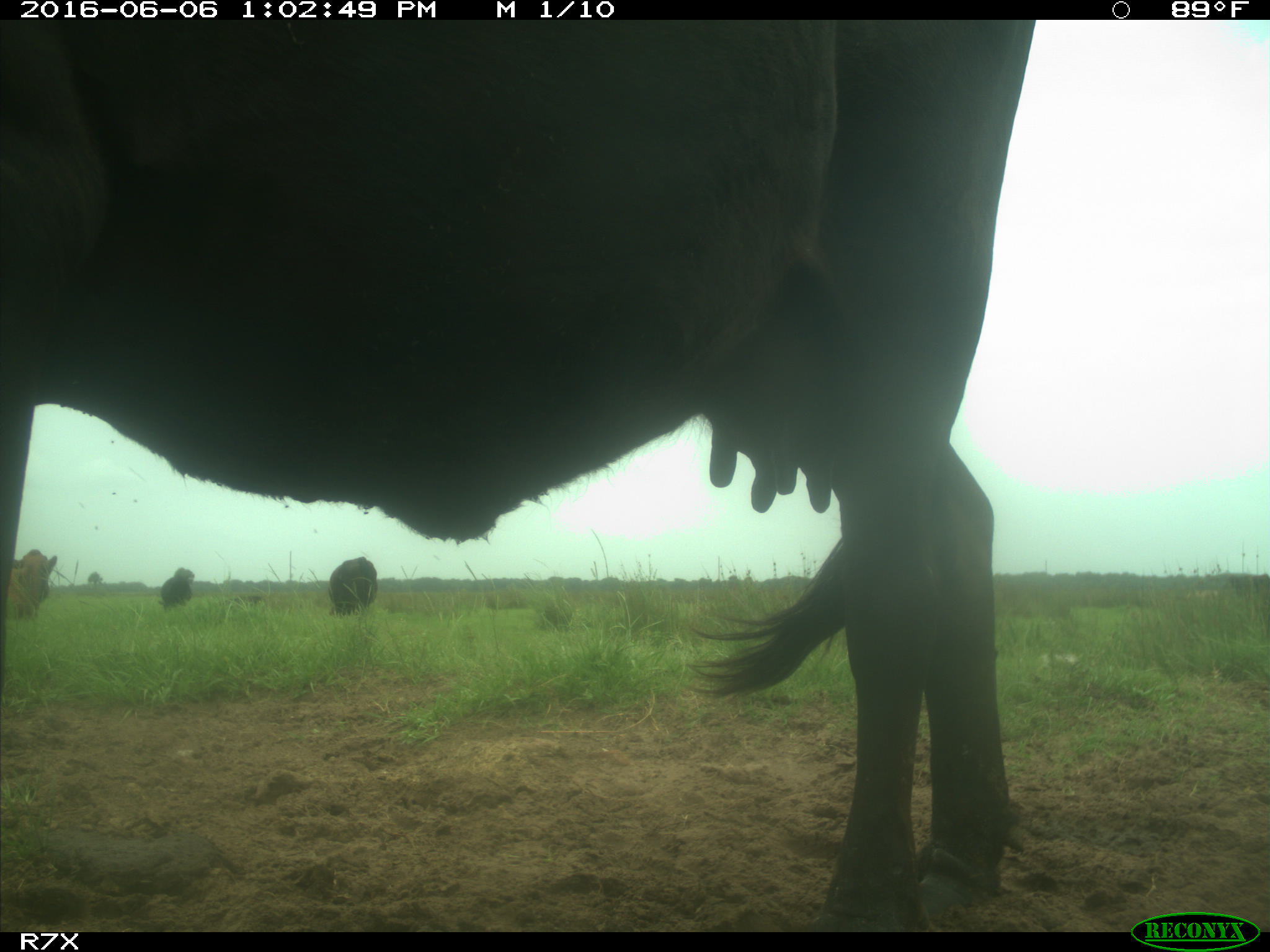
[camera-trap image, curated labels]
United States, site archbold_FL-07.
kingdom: Animalia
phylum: Chordata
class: Mammalia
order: Artiodactyla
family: Bovidae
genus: Bos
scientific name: Bos taurus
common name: domestic cow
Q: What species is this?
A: Bos taurus (domestic cow).